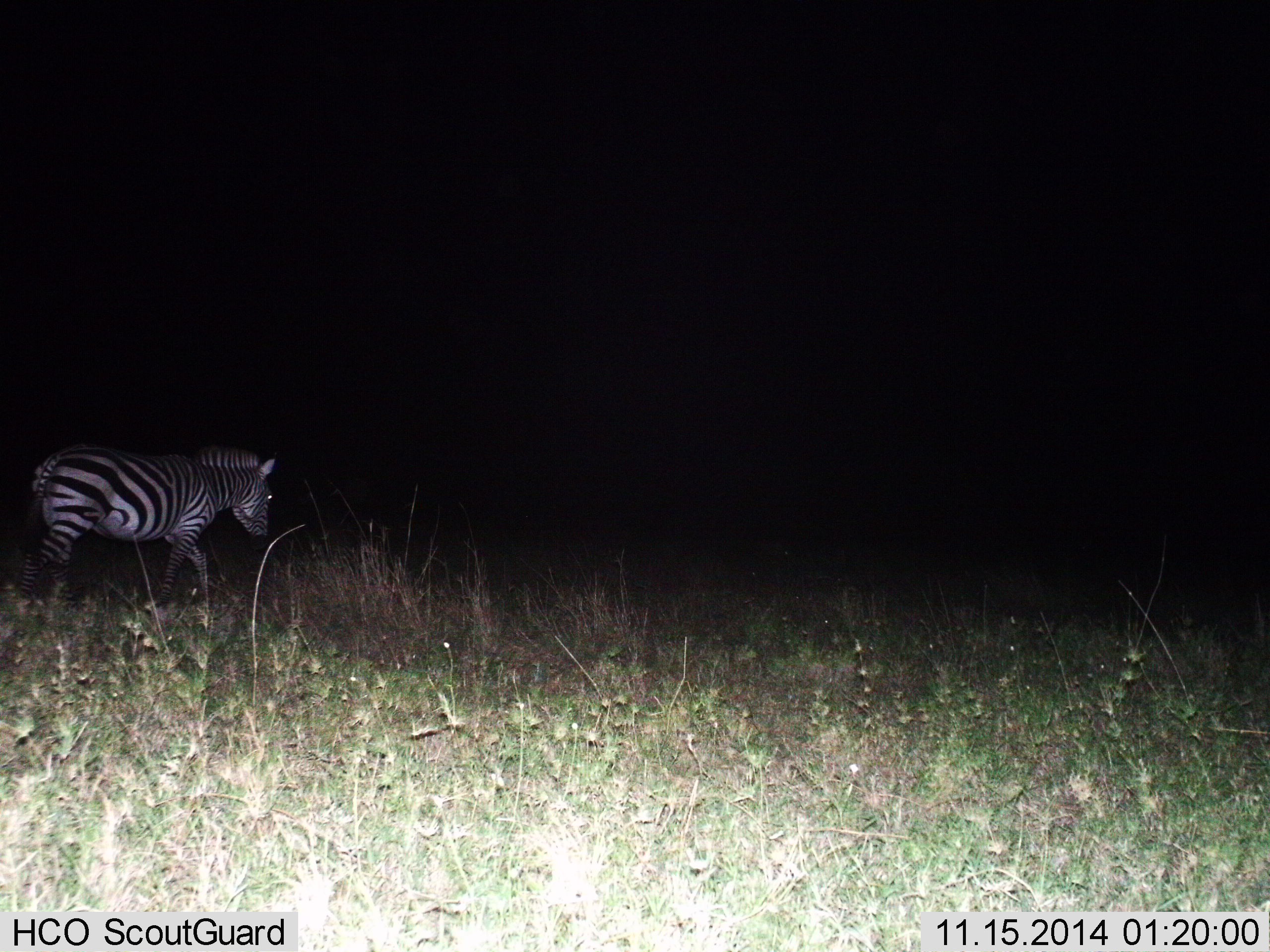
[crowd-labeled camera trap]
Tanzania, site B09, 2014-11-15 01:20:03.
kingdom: Animalia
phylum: Chordata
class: Mammalia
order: Perissodactyla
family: Equidae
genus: Equus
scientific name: Equus quagga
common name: plains zebra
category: zebra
Zebra (plains zebra) (Equus quagga), count 1. Behavior (volunteer vote fractions): standing 0%, resting 0%, moving 100%, interacting 0%. Young present (vote fraction): 0%. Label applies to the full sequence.